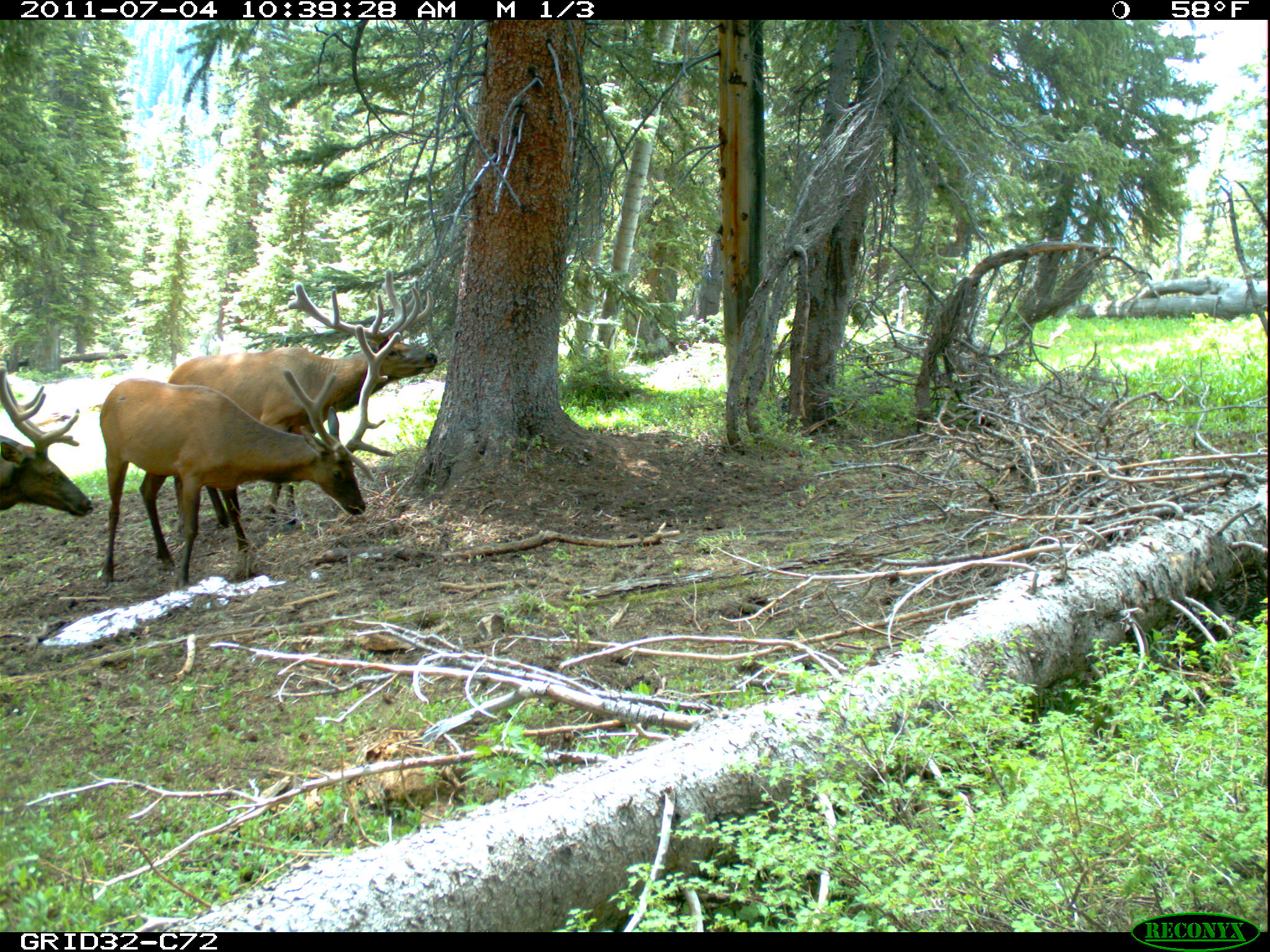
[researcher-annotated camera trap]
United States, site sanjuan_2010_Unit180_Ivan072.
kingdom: Animalia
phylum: Chordata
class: Mammalia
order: Artiodactyla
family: Cervidae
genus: Cervus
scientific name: Cervus elaphus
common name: red deer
Cervus elaphus (red deer).